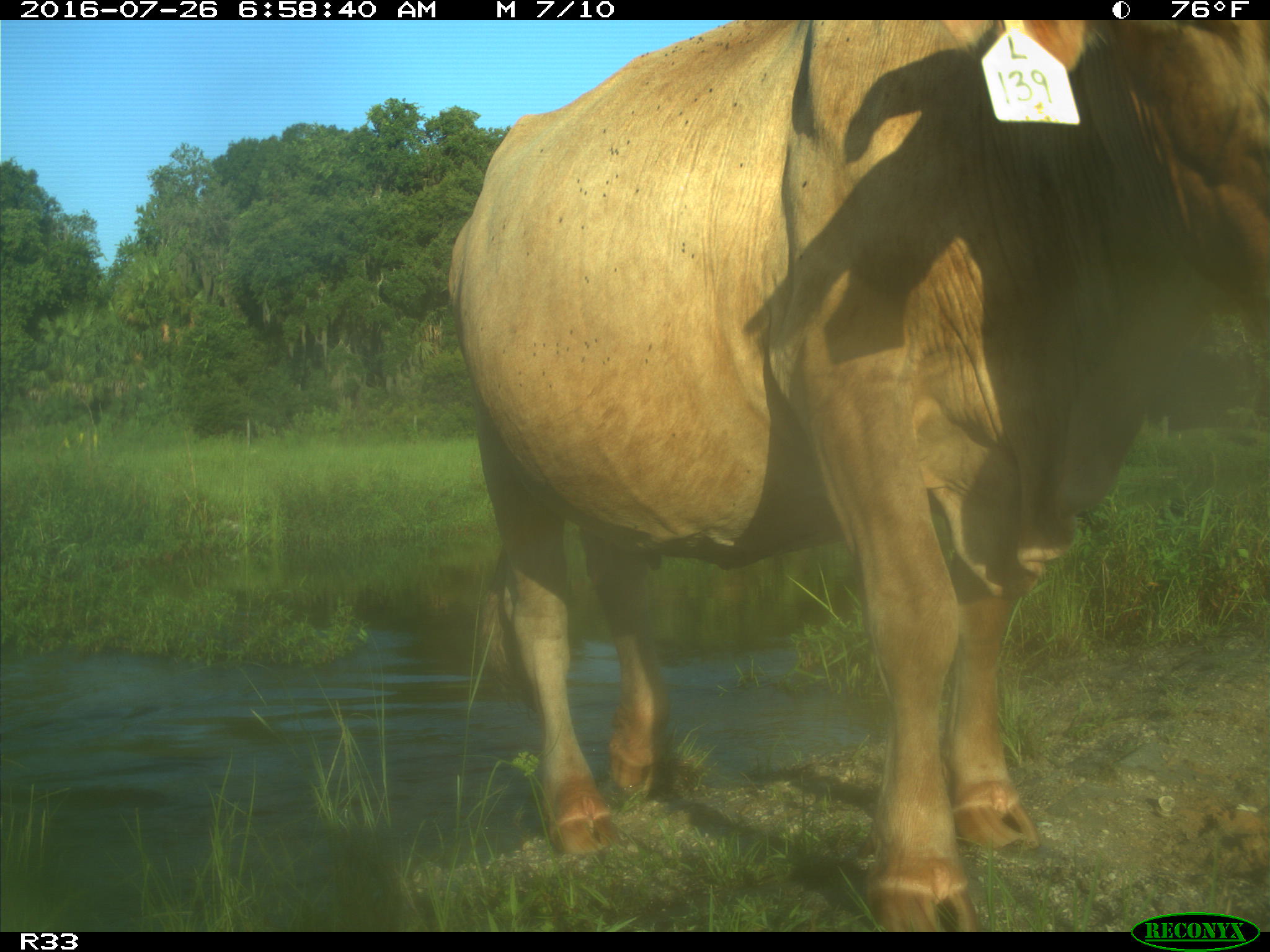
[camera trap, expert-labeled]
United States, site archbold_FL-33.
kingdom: Animalia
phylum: Chordata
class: Mammalia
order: Artiodactyla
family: Bovidae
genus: Bos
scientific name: Bos taurus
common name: domestic cow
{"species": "Bos taurus (domestic cow)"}